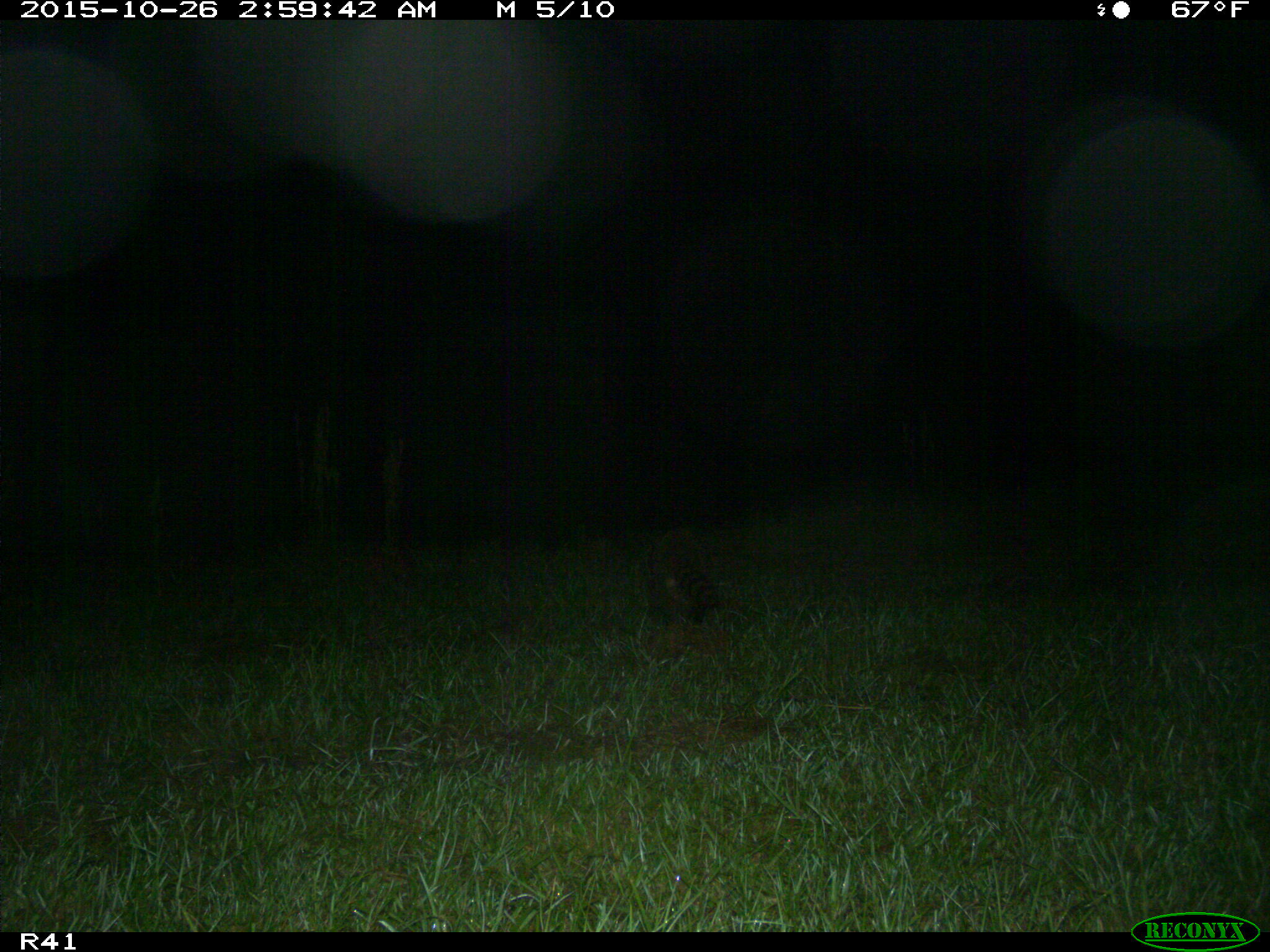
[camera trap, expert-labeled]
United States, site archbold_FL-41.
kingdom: Animalia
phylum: Chordata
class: Mammalia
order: Carnivora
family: Procyonidae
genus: Procyon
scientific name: Procyon lotor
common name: common raccoon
Procyon lotor (common raccoon).